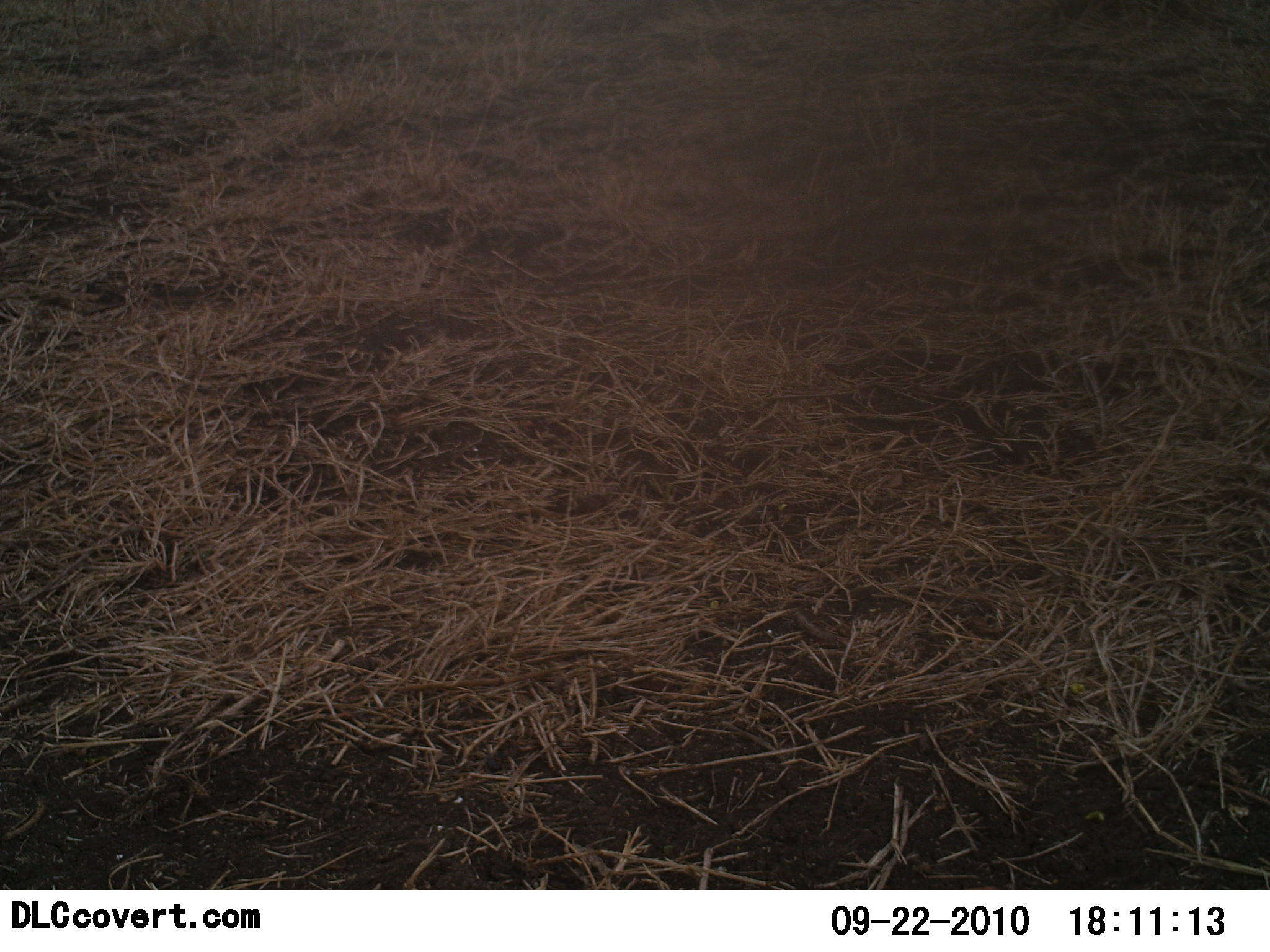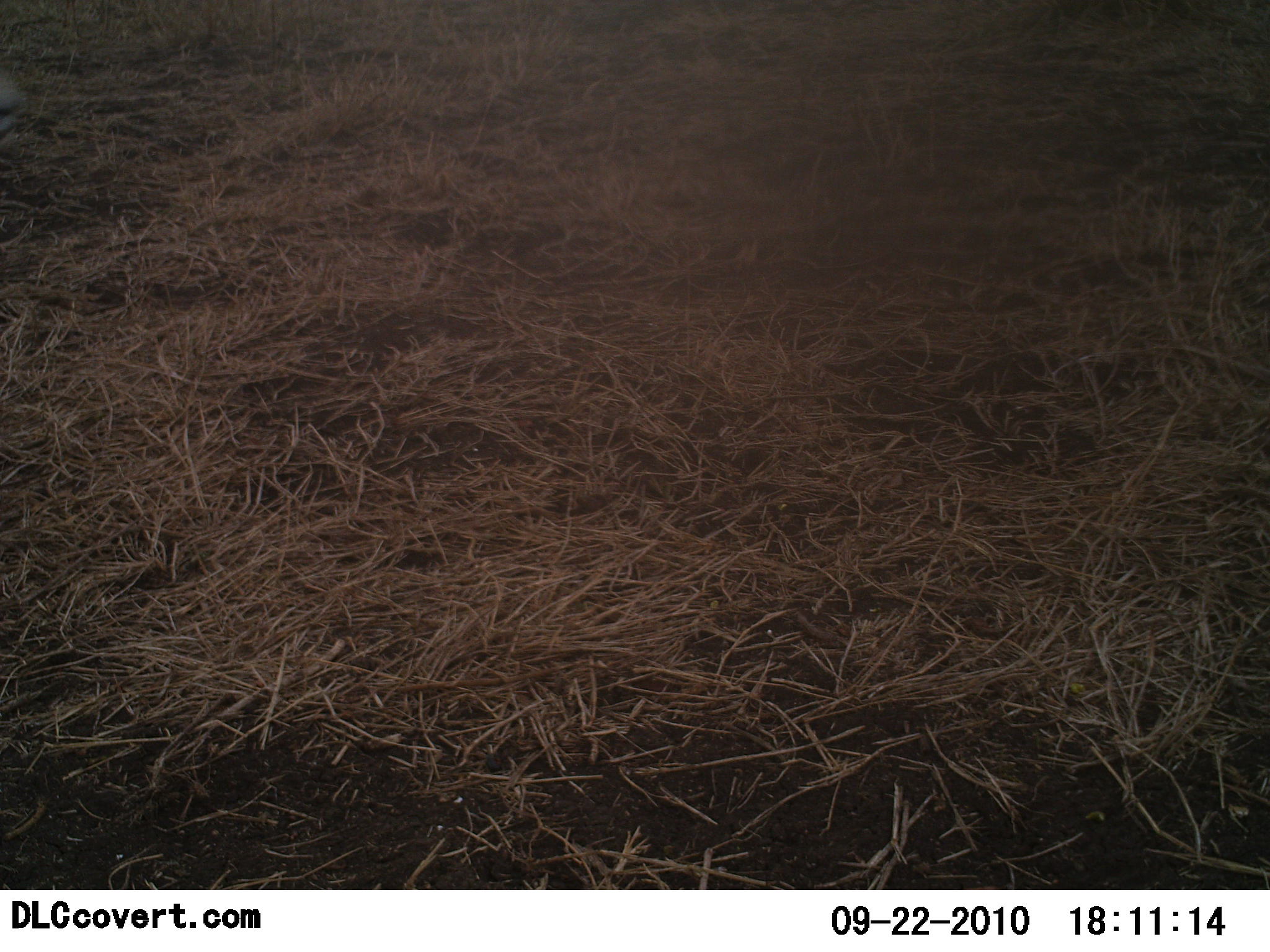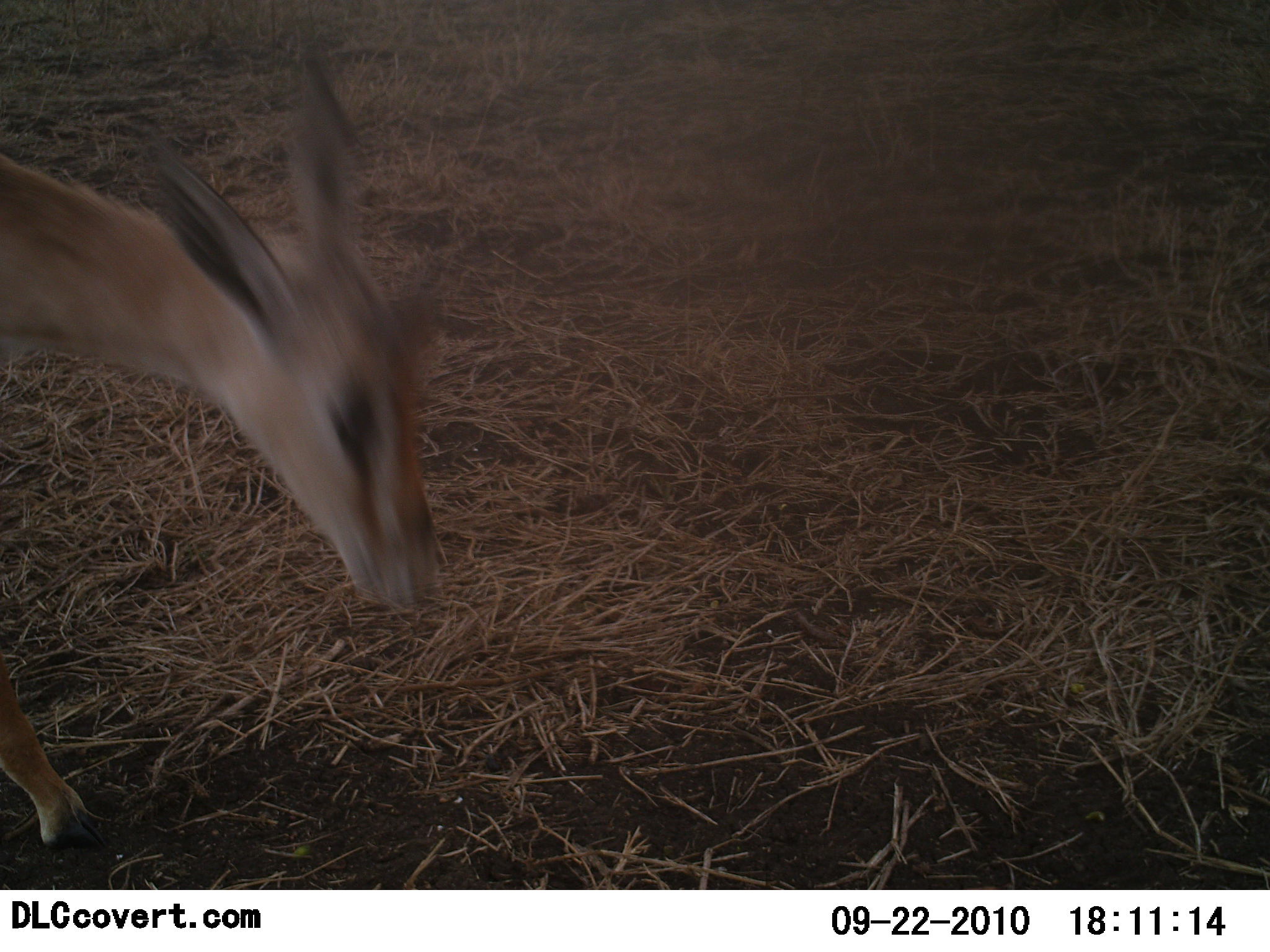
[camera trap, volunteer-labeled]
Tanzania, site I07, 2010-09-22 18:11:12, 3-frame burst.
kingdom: Animalia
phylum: Chordata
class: Mammalia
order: Artiodactyla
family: Bovidae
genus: Nanger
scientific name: Nanger granti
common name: grant's gazelle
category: gazellegrants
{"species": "gazellegrants (grant's gazelle) (Nanger granti)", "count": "1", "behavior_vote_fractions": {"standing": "8%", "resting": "0%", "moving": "85%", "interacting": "0%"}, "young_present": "0%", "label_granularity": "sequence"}